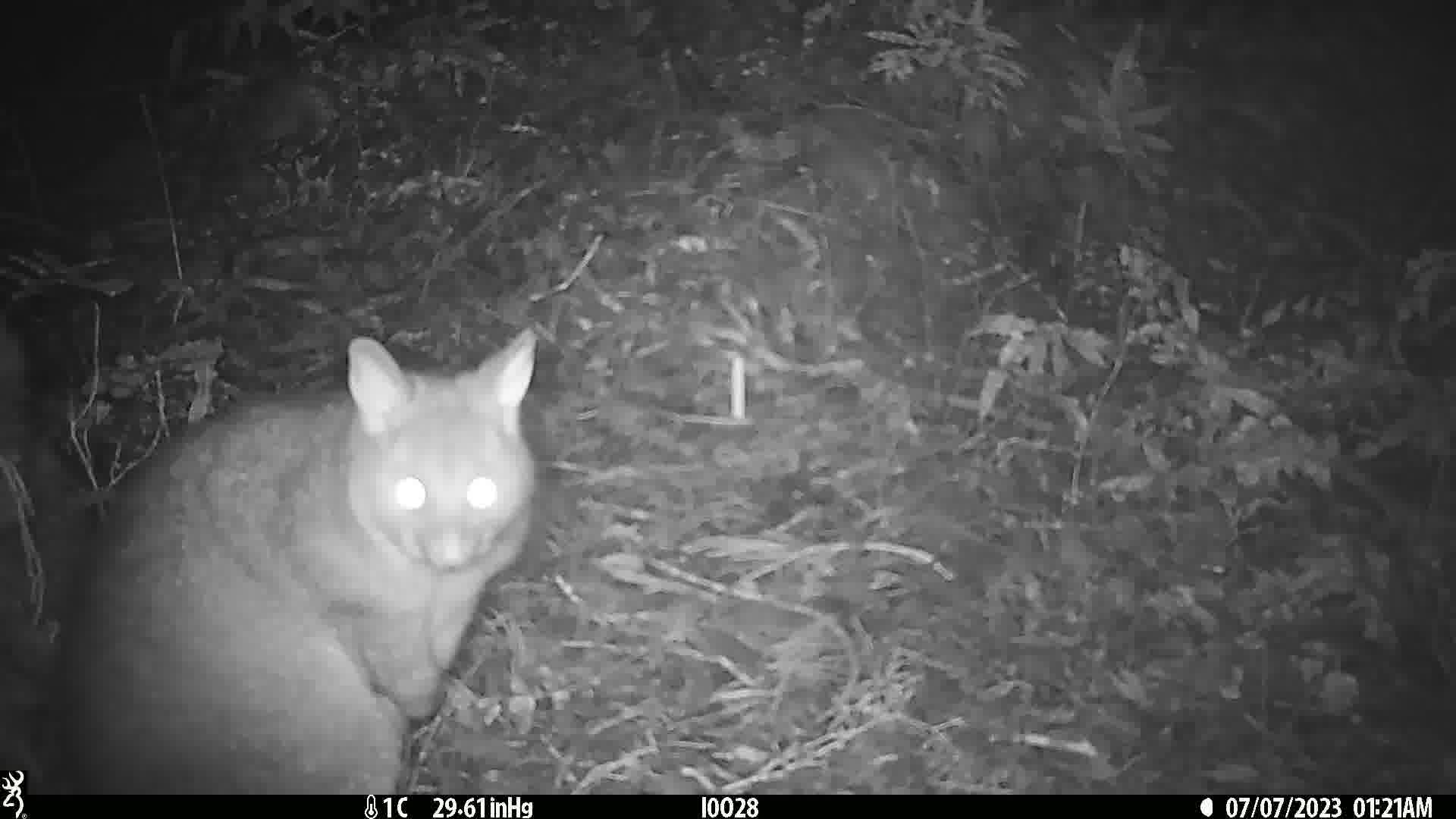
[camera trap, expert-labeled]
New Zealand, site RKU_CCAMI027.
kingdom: Animalia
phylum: Chordata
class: Mammalia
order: Diprotodontia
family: Phalangeridae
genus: Trichosurus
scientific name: Trichosurus vulpecula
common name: common brushtail possum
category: possum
Possum (common brushtail possum) (Trichosurus vulpecula).